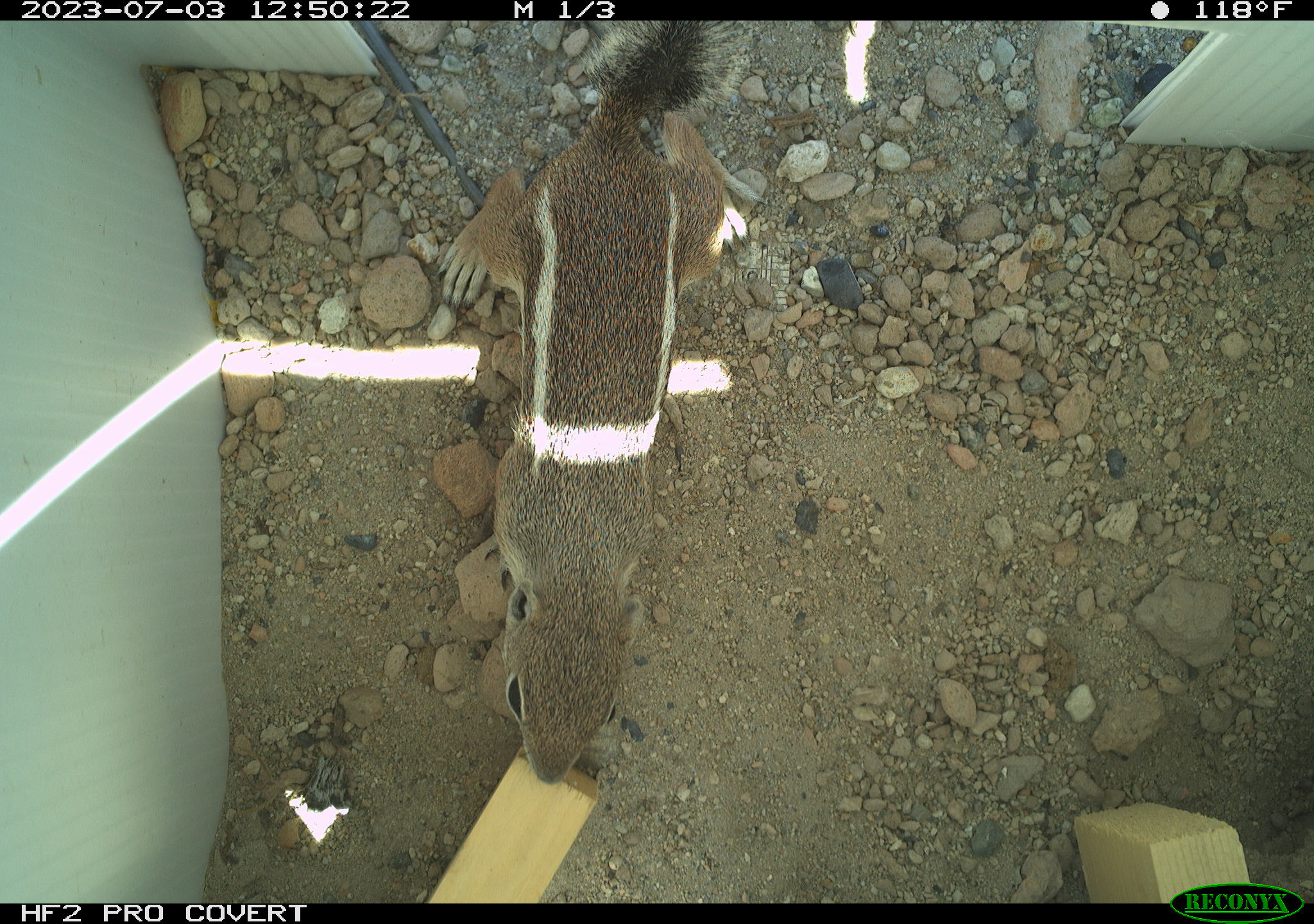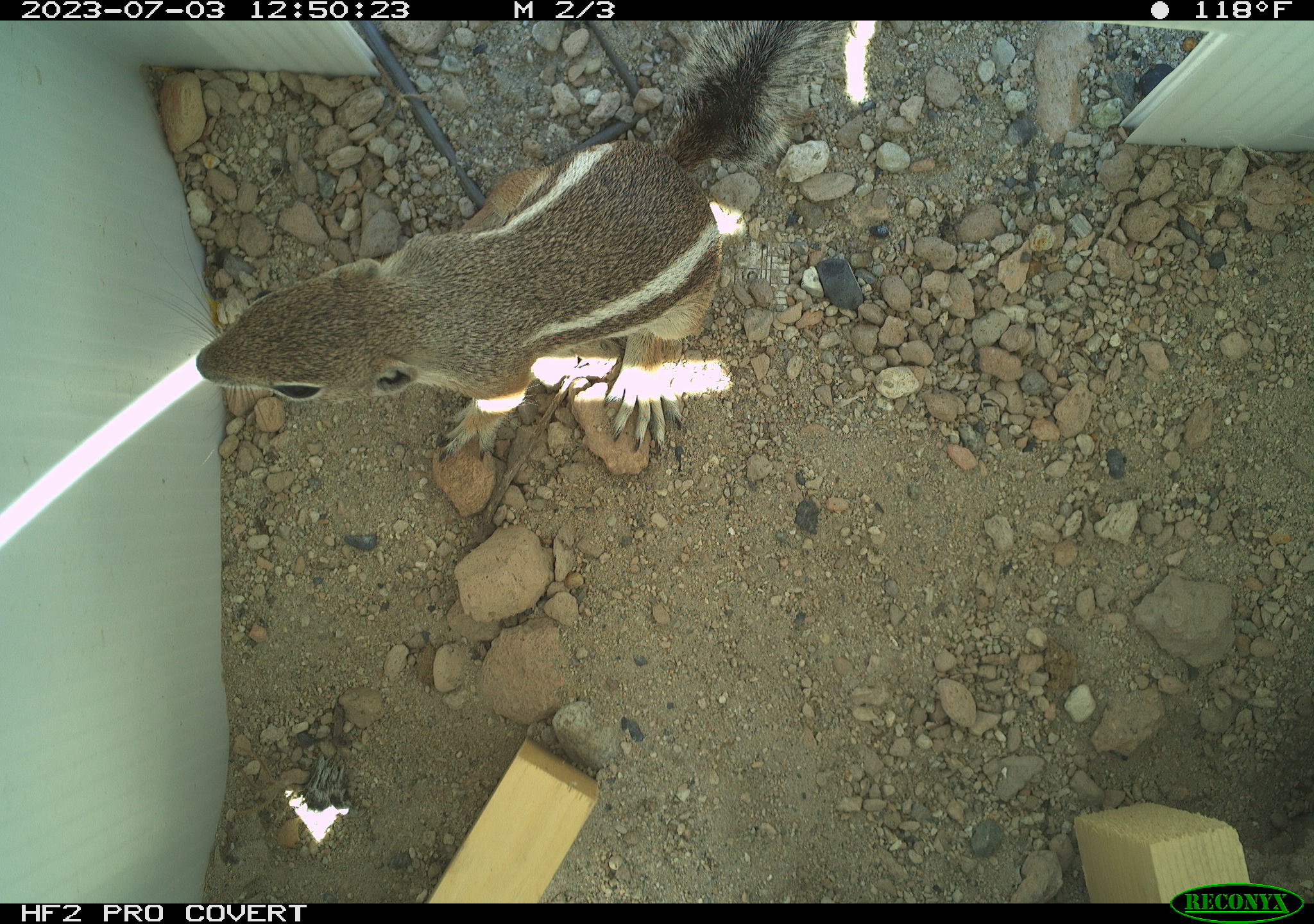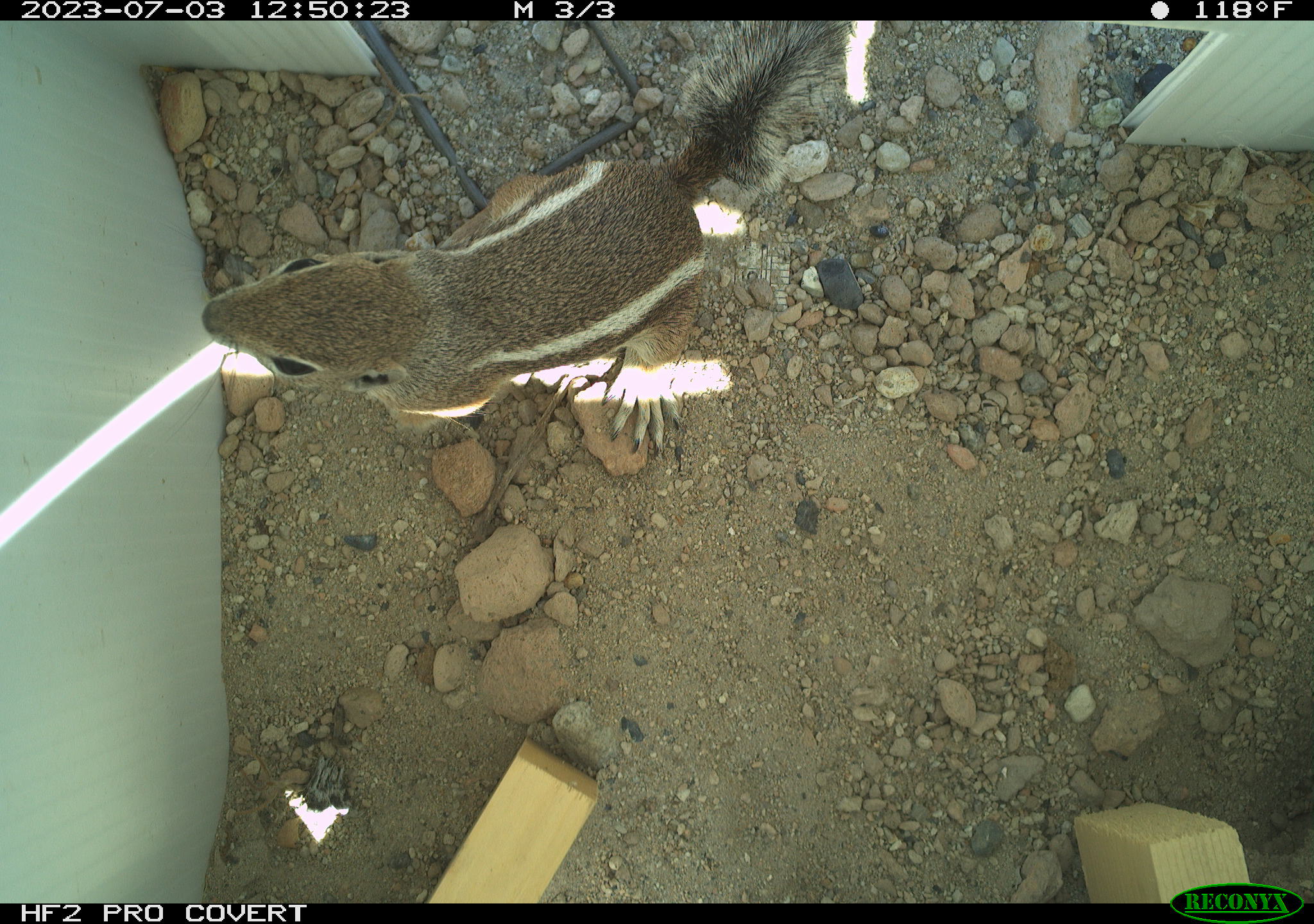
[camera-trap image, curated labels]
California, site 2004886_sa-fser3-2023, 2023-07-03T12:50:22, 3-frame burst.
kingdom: Animalia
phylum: Chordata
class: Mammalia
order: Rodentia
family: Sciuridae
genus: Ammospermophilus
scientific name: Ammospermophilus leucurus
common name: white-tailed antelope squirrel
White-tailed antelope squirrel (Ammospermophilus leucurus).